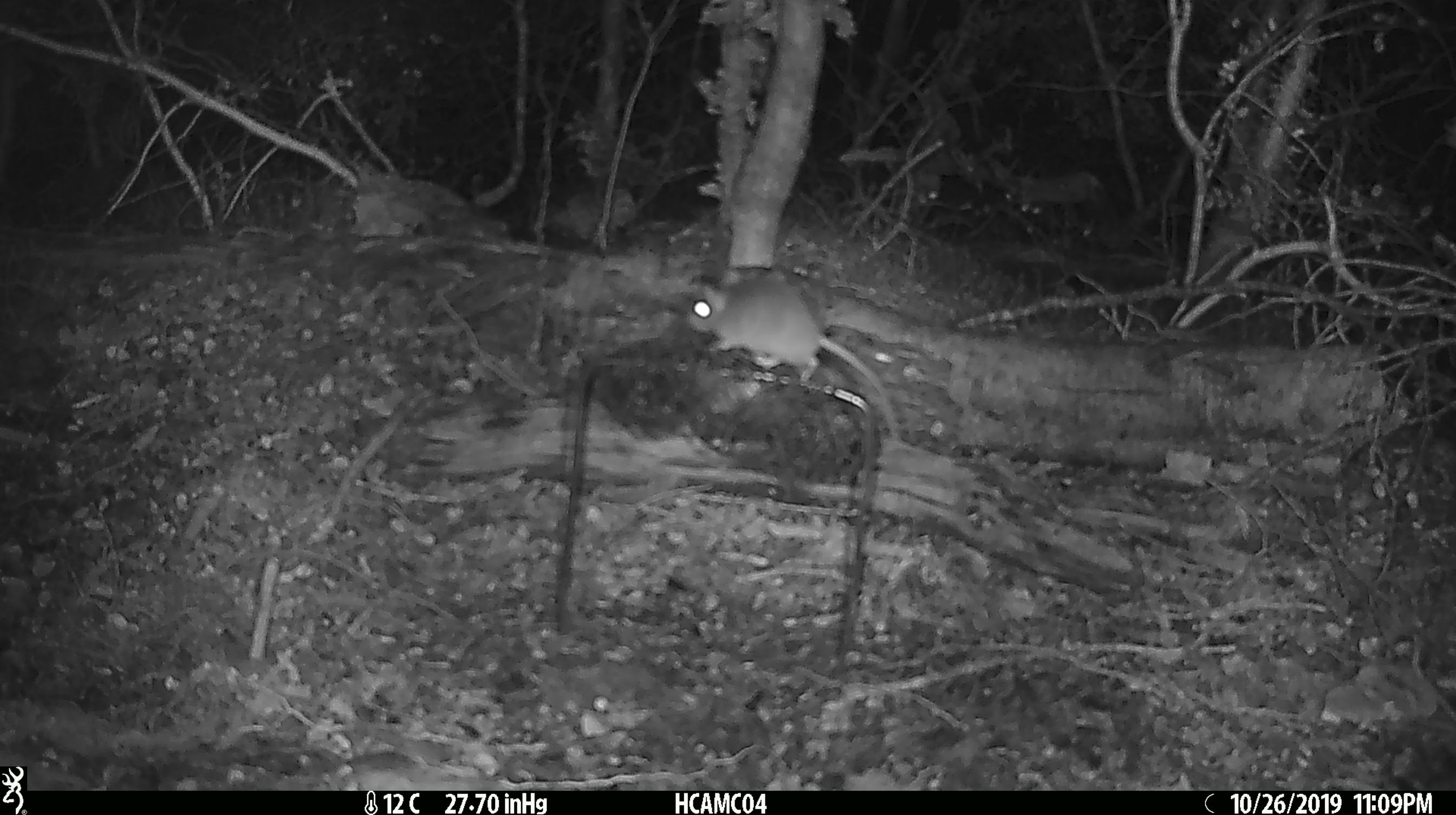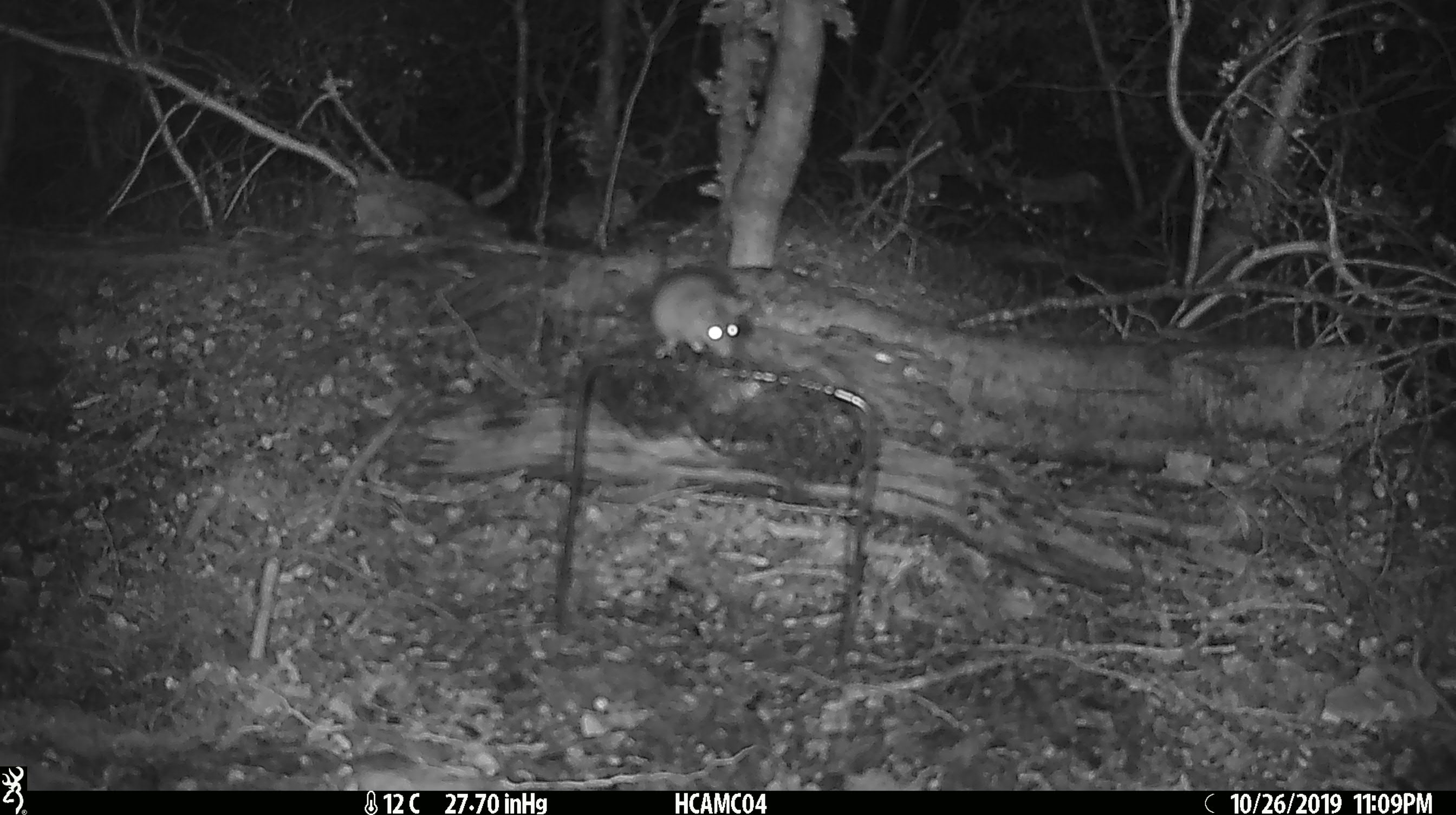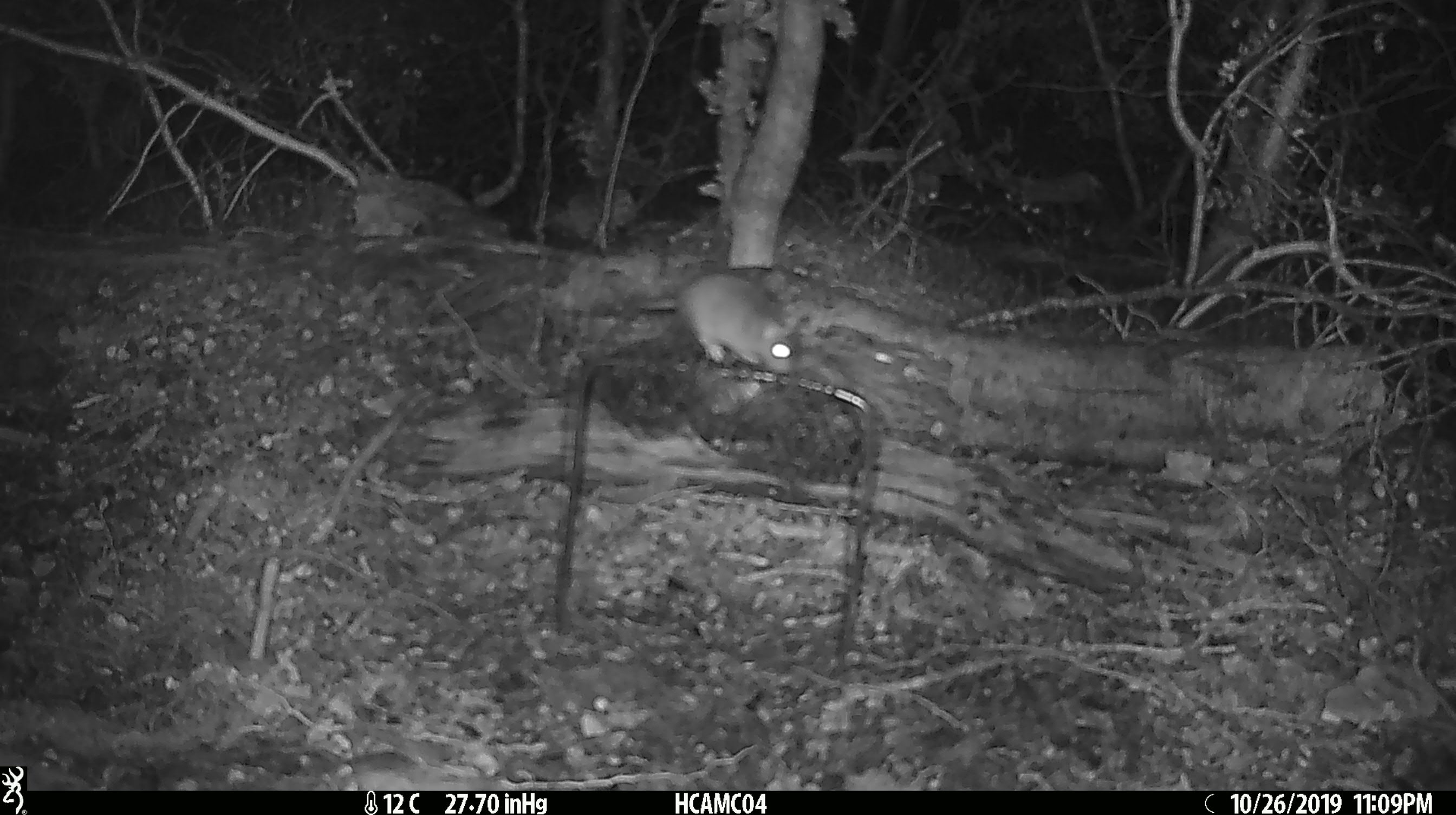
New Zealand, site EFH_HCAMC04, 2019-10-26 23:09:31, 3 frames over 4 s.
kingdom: Animalia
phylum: Chordata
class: Mammalia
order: Rodentia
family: Muridae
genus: Mus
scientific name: Mus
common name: mouse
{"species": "mouse (Mus)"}